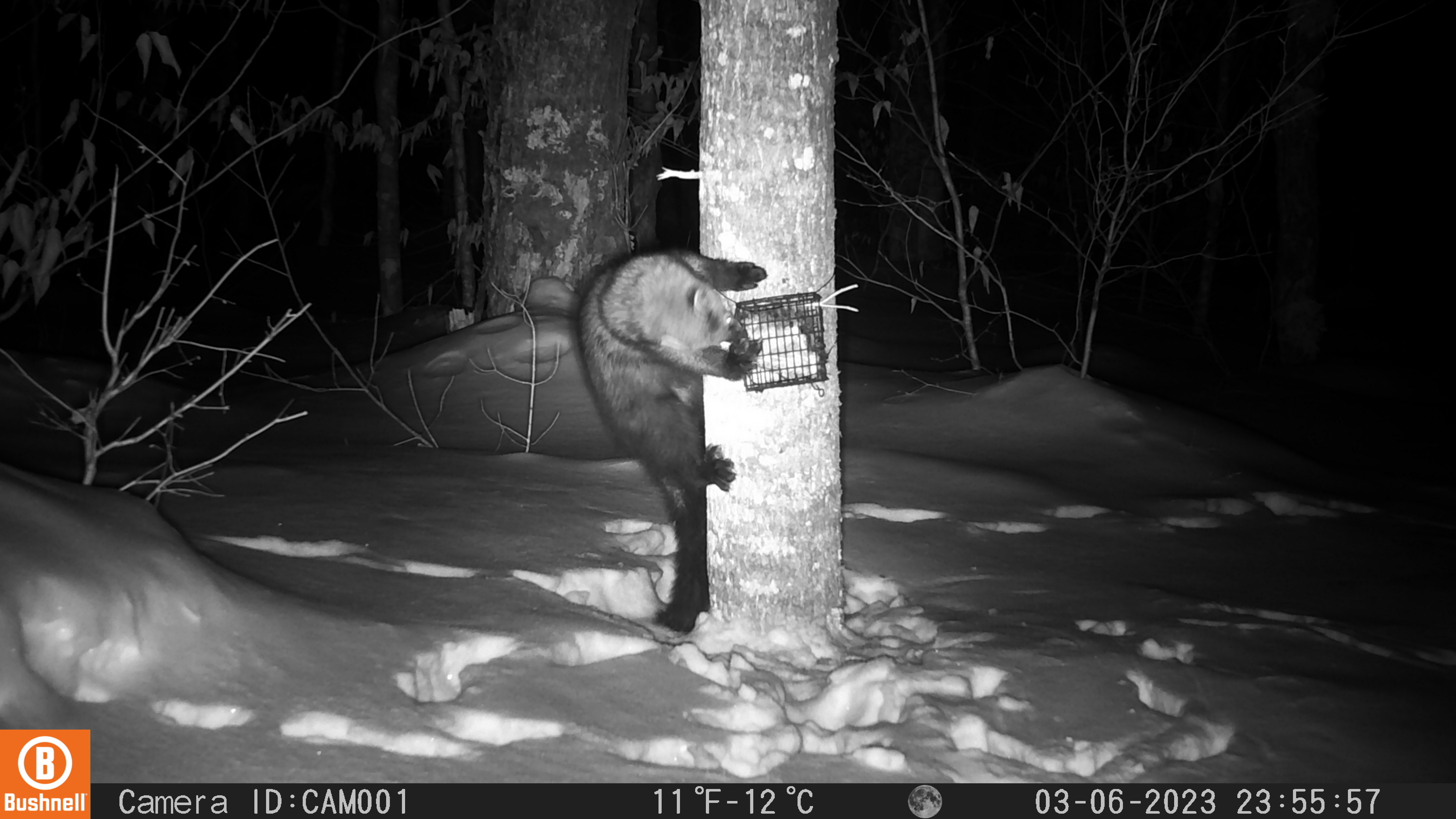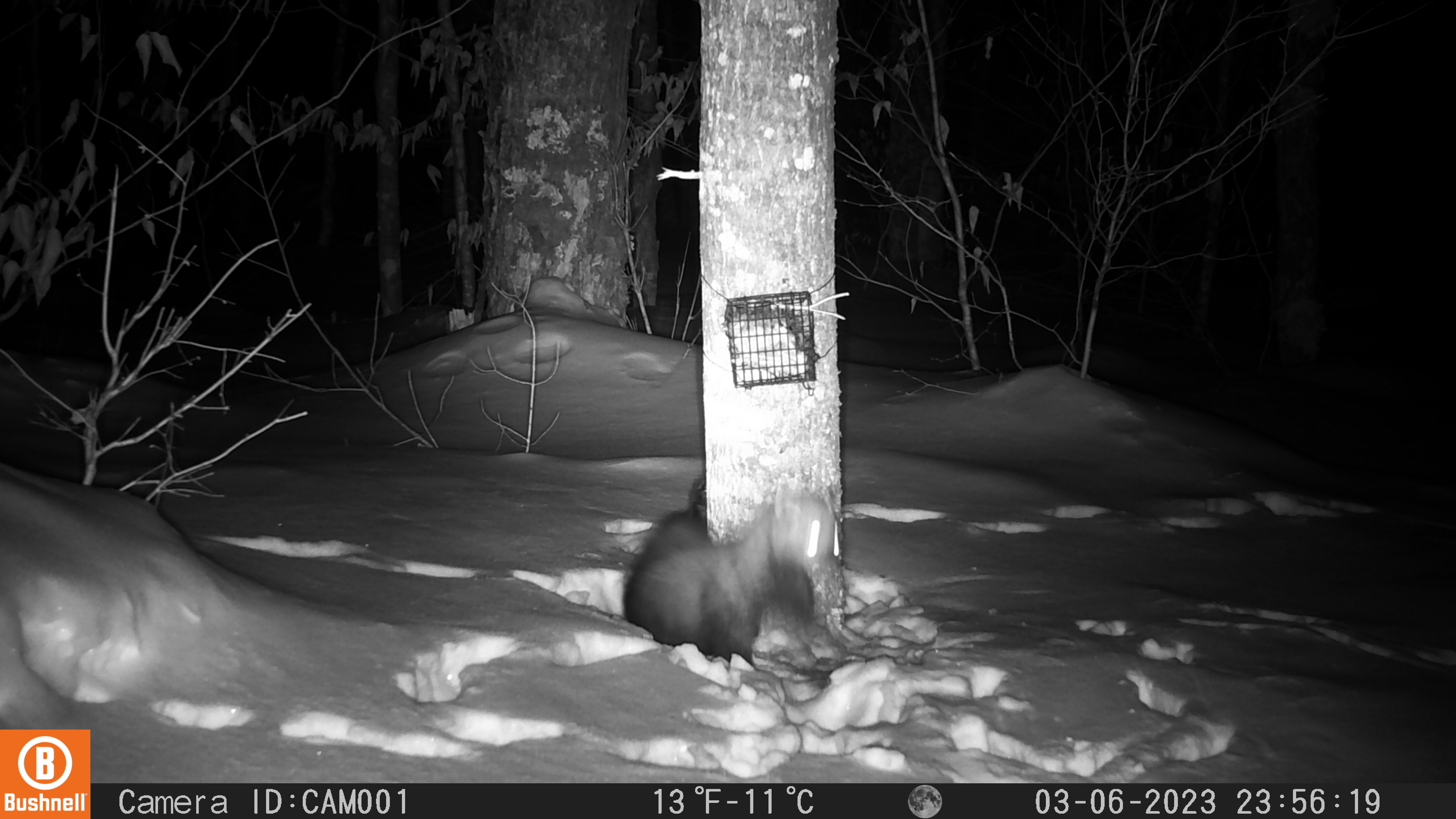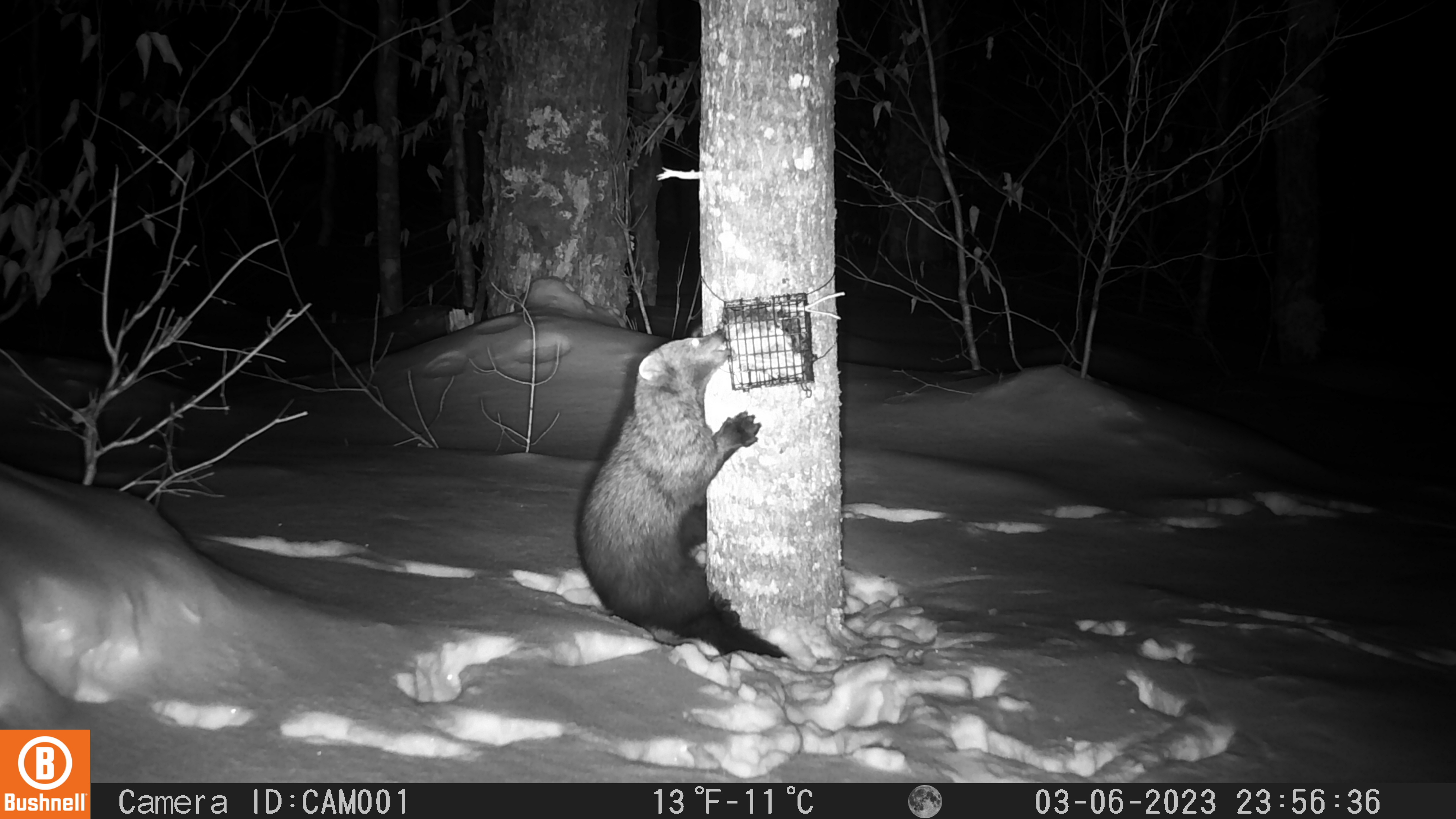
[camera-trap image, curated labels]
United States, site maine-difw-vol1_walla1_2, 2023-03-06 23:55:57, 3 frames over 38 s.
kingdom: Animalia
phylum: Chordata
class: Mammalia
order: Carnivora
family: Mustelidae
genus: Pekania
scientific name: Pekania pennanti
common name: fisher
Fisher (Pekania pennanti).